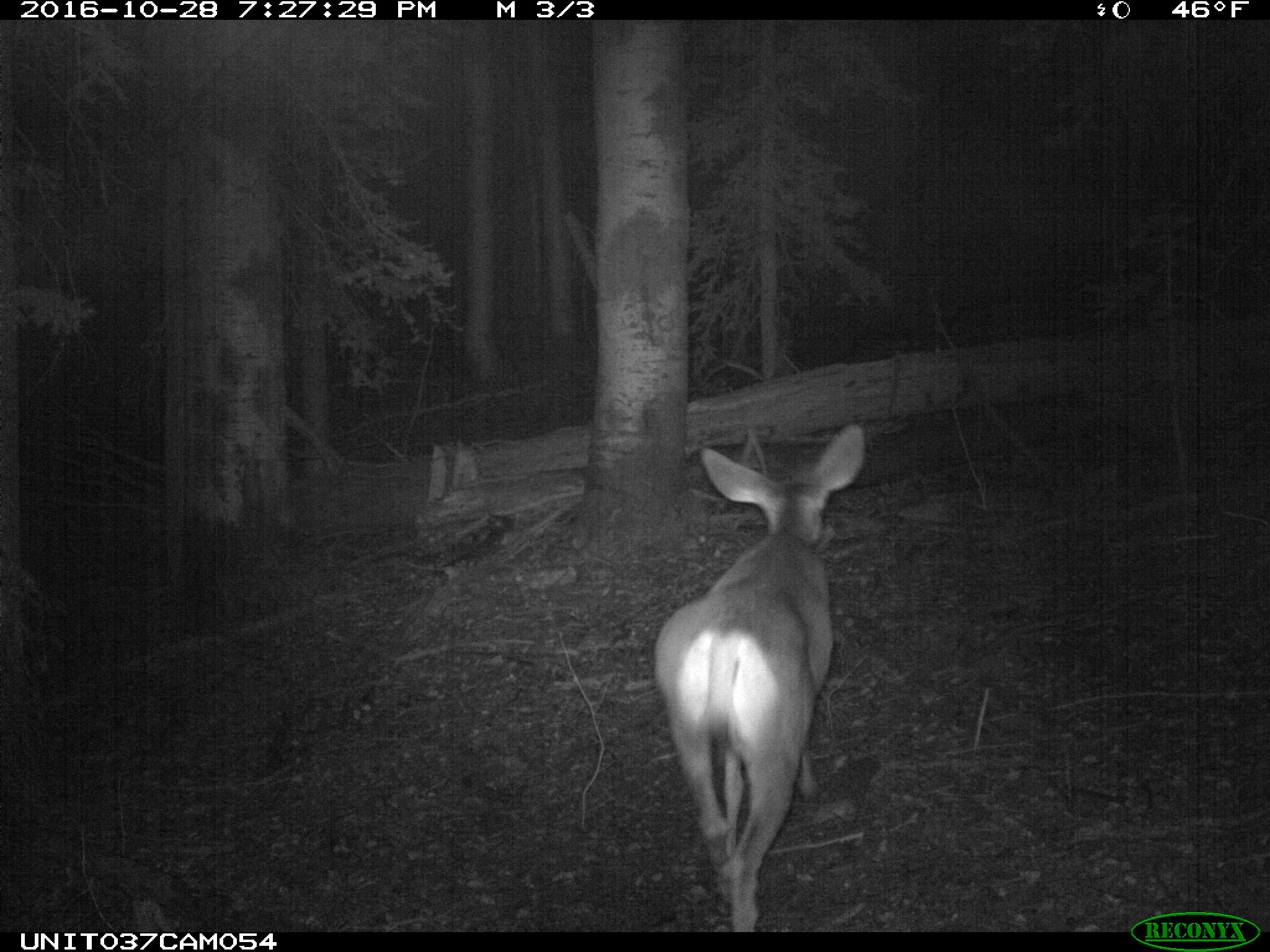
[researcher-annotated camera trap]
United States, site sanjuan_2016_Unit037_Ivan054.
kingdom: Animalia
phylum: Chordata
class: Mammalia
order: Artiodactyla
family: Cervidae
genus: Odocoileus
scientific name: Odocoileus hemionus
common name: mule deer